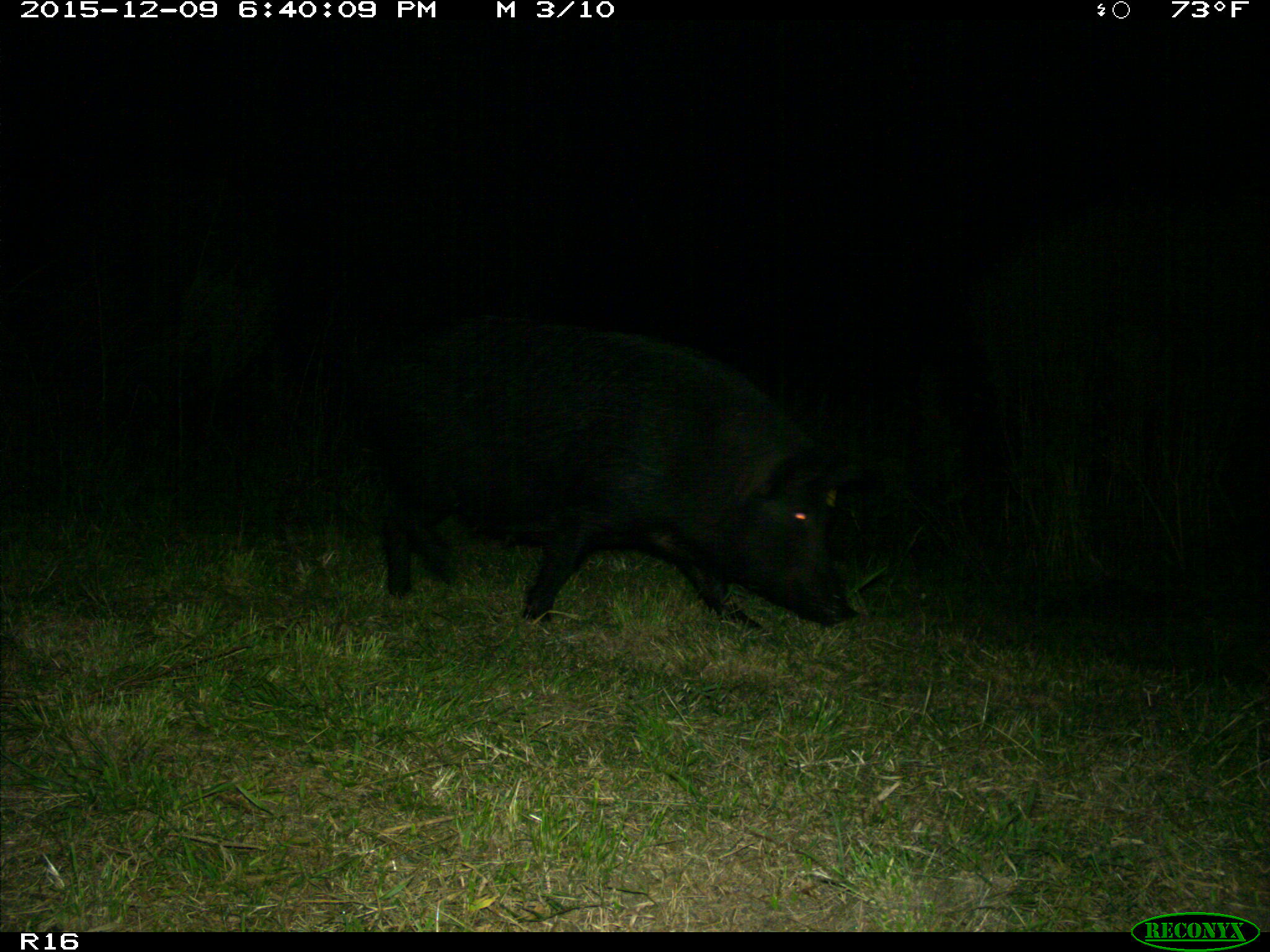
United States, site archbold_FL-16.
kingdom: Animalia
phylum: Chordata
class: Mammalia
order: Artiodactyla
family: Suidae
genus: Sus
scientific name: Sus scrofa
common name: wild boar